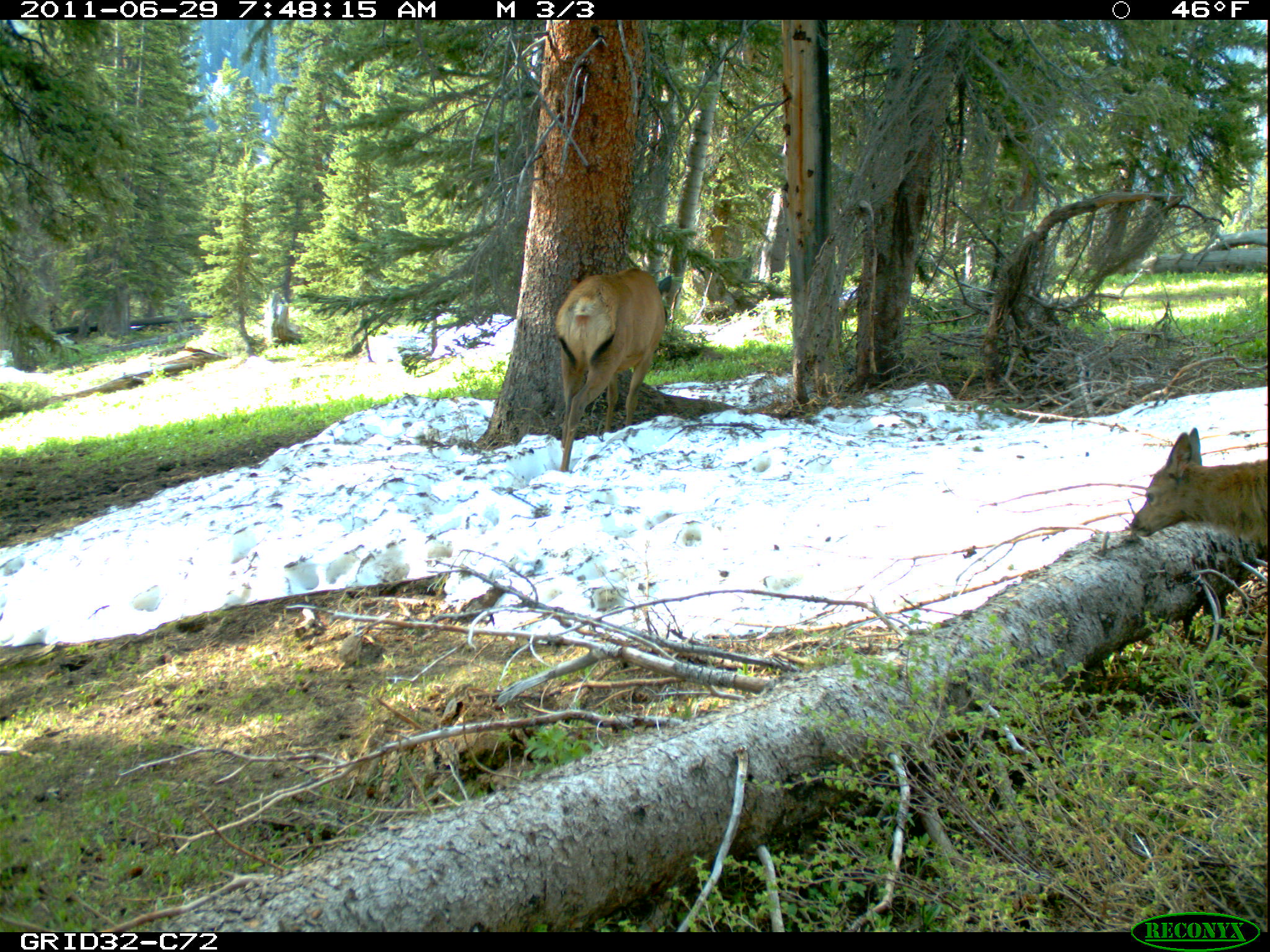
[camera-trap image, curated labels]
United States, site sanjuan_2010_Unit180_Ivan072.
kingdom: Animalia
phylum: Chordata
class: Mammalia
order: Artiodactyla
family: Cervidae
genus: Cervus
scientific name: Cervus elaphus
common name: red deer